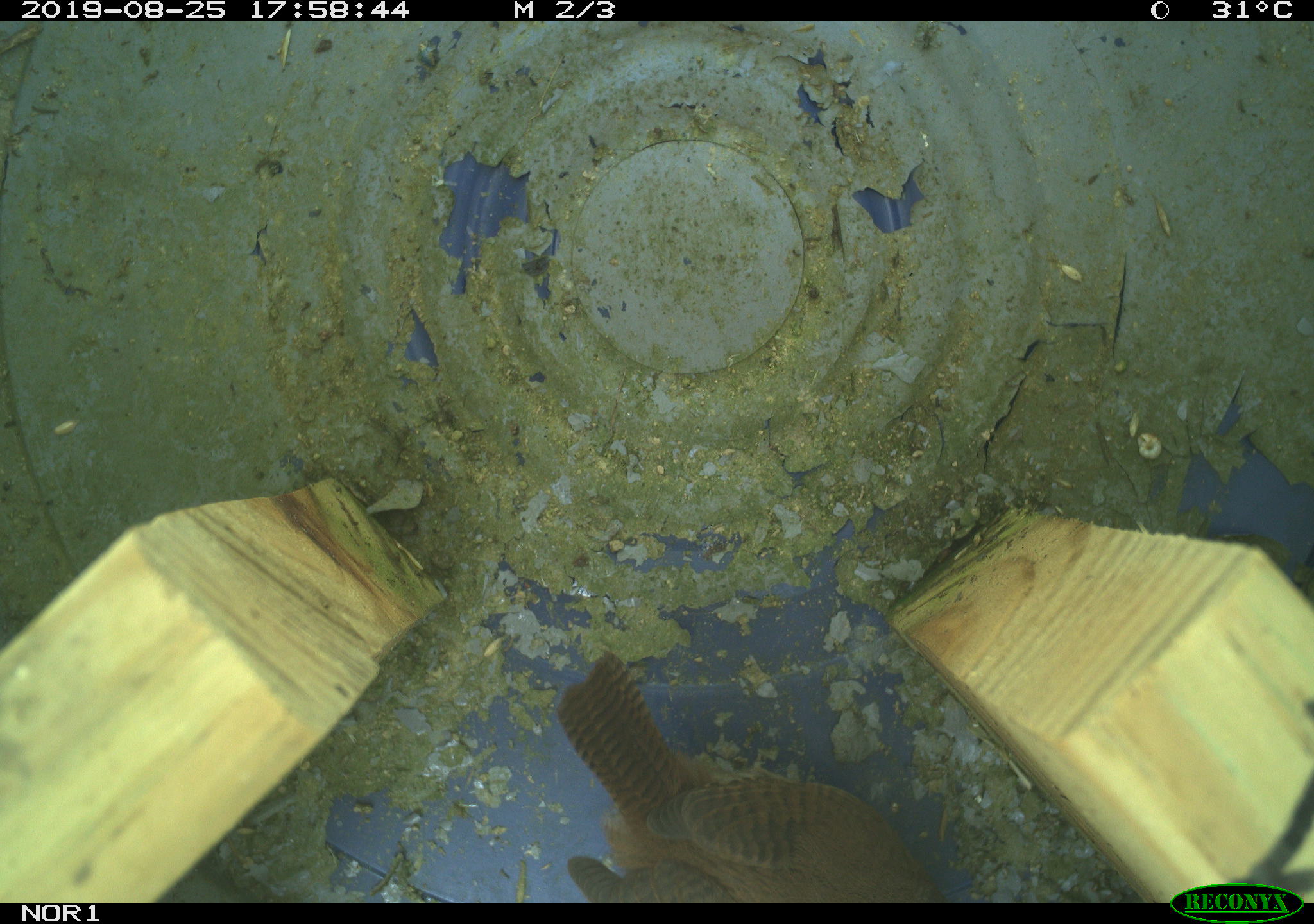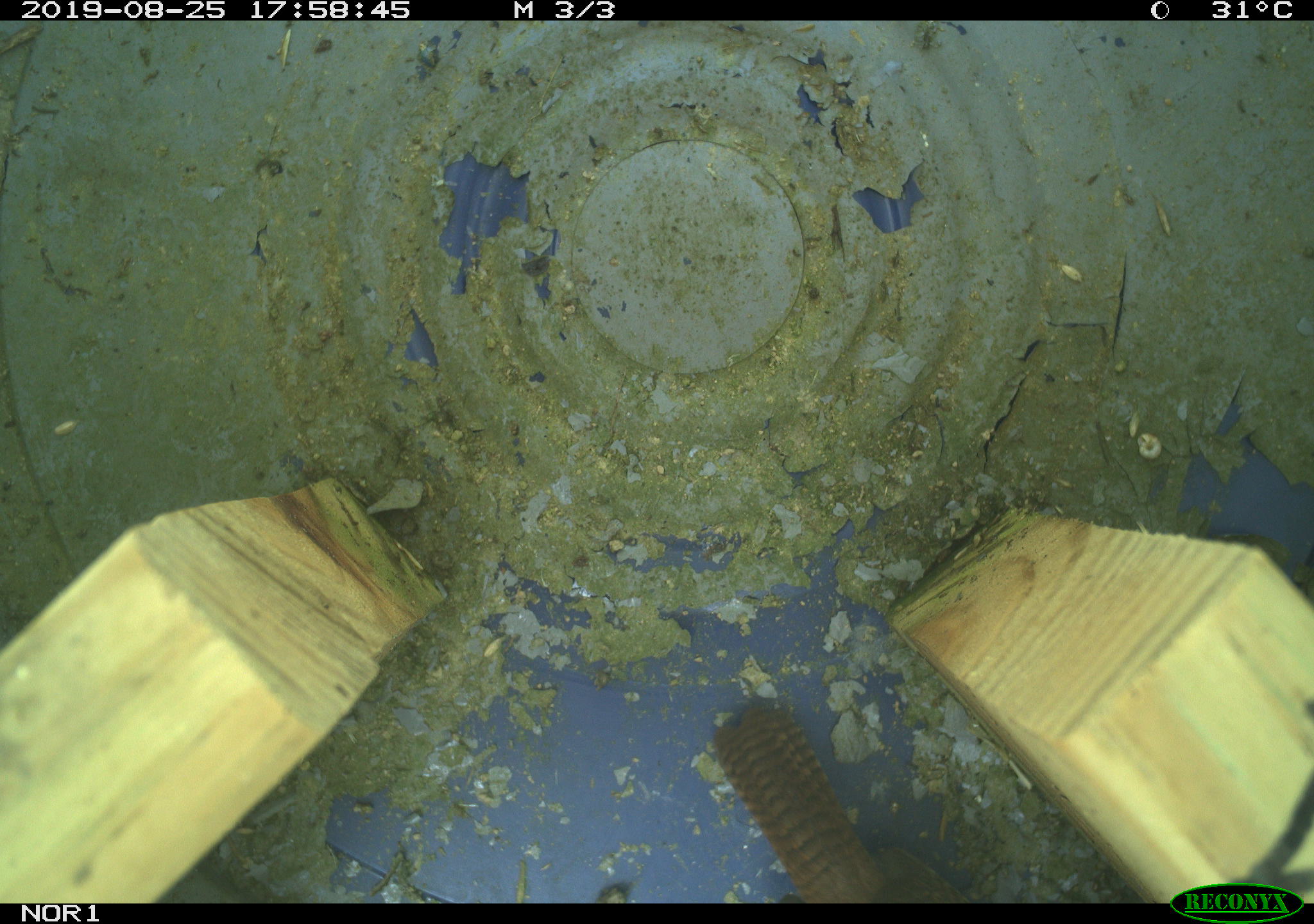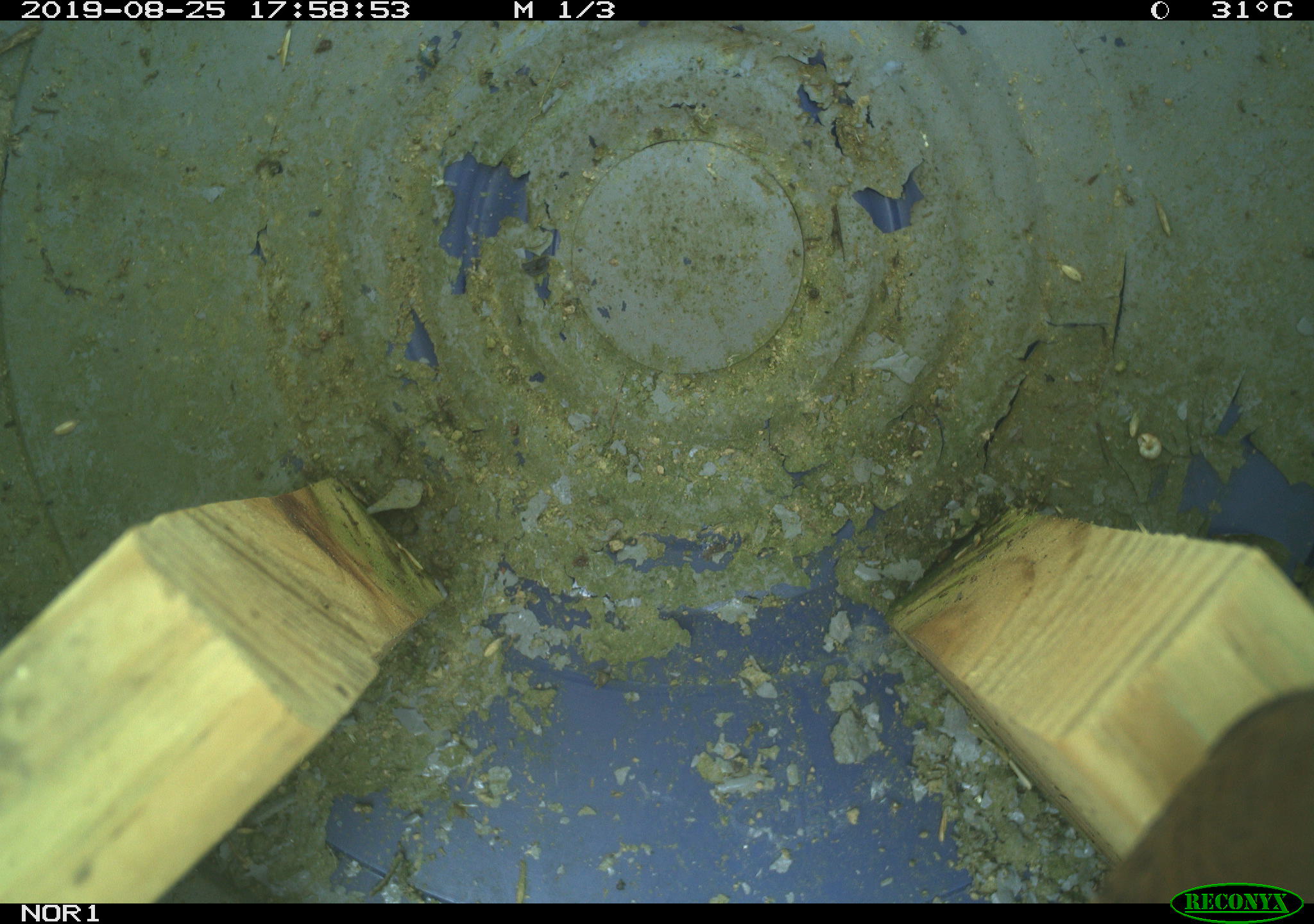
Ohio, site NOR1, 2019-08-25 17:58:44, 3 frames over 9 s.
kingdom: Animalia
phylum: Chordata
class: Aves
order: Passeriformes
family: Troglodytidae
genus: Troglodytes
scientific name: Troglodytes aedon aedon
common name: northern house wren